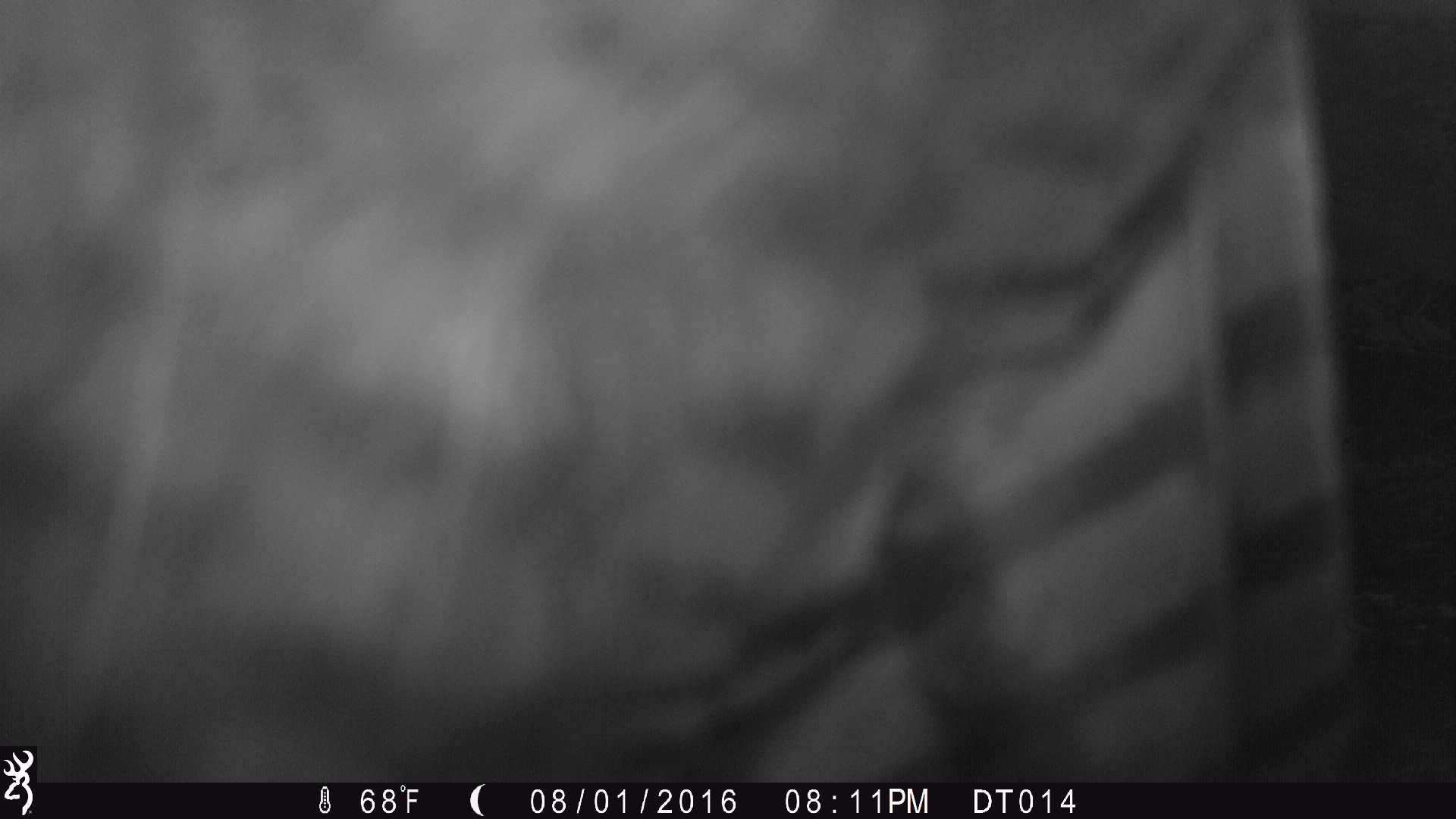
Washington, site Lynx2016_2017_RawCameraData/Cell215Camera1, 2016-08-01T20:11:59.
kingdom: Animalia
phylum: Chordata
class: Aves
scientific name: Aves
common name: birds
Aves (birds). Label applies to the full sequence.